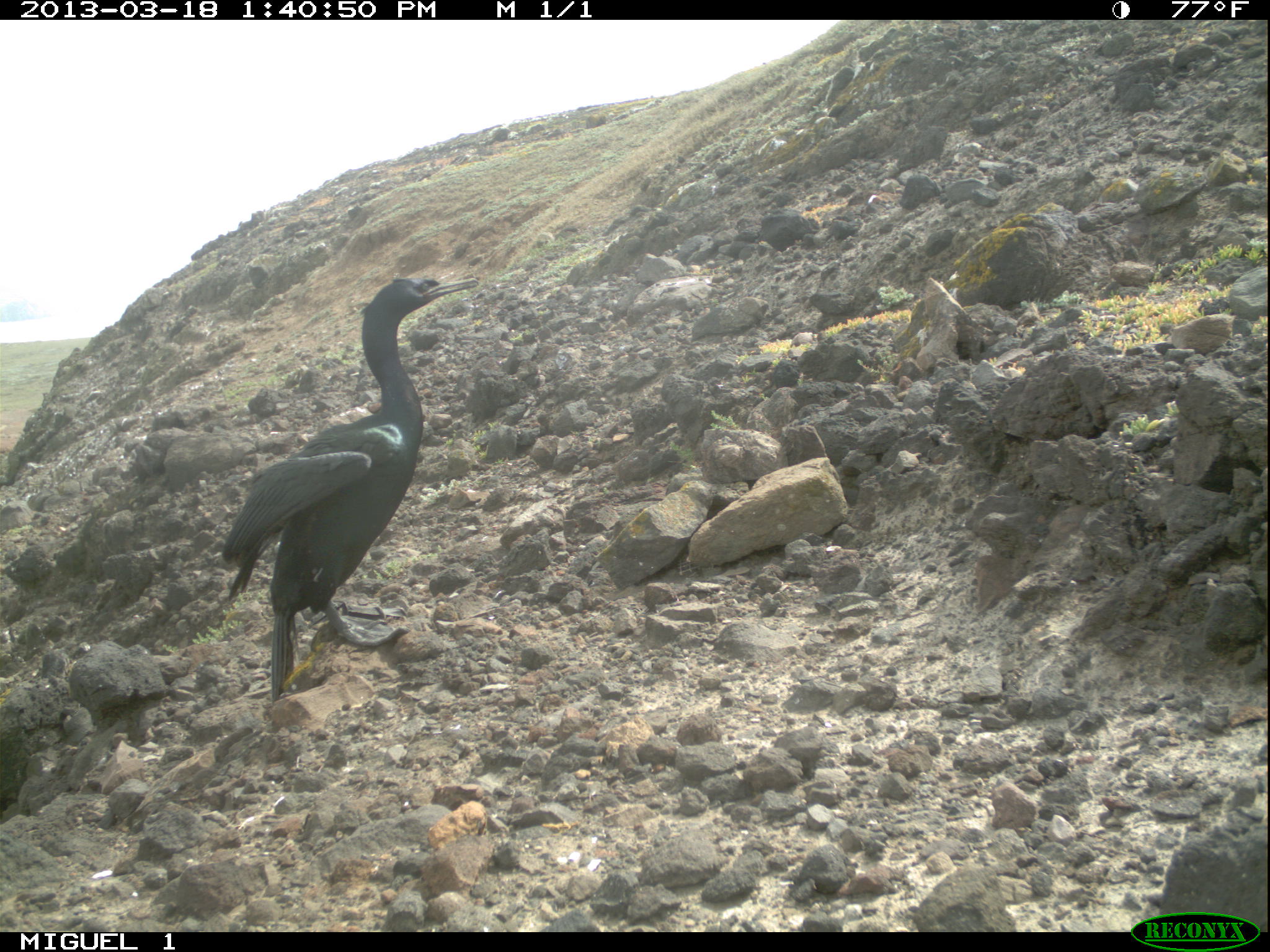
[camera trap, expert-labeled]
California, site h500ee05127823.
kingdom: Animalia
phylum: Chordata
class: Aves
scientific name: Aves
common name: bird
Bird (Aves).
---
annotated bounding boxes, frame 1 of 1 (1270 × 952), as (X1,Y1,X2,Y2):
bird: (220,272,482,699)